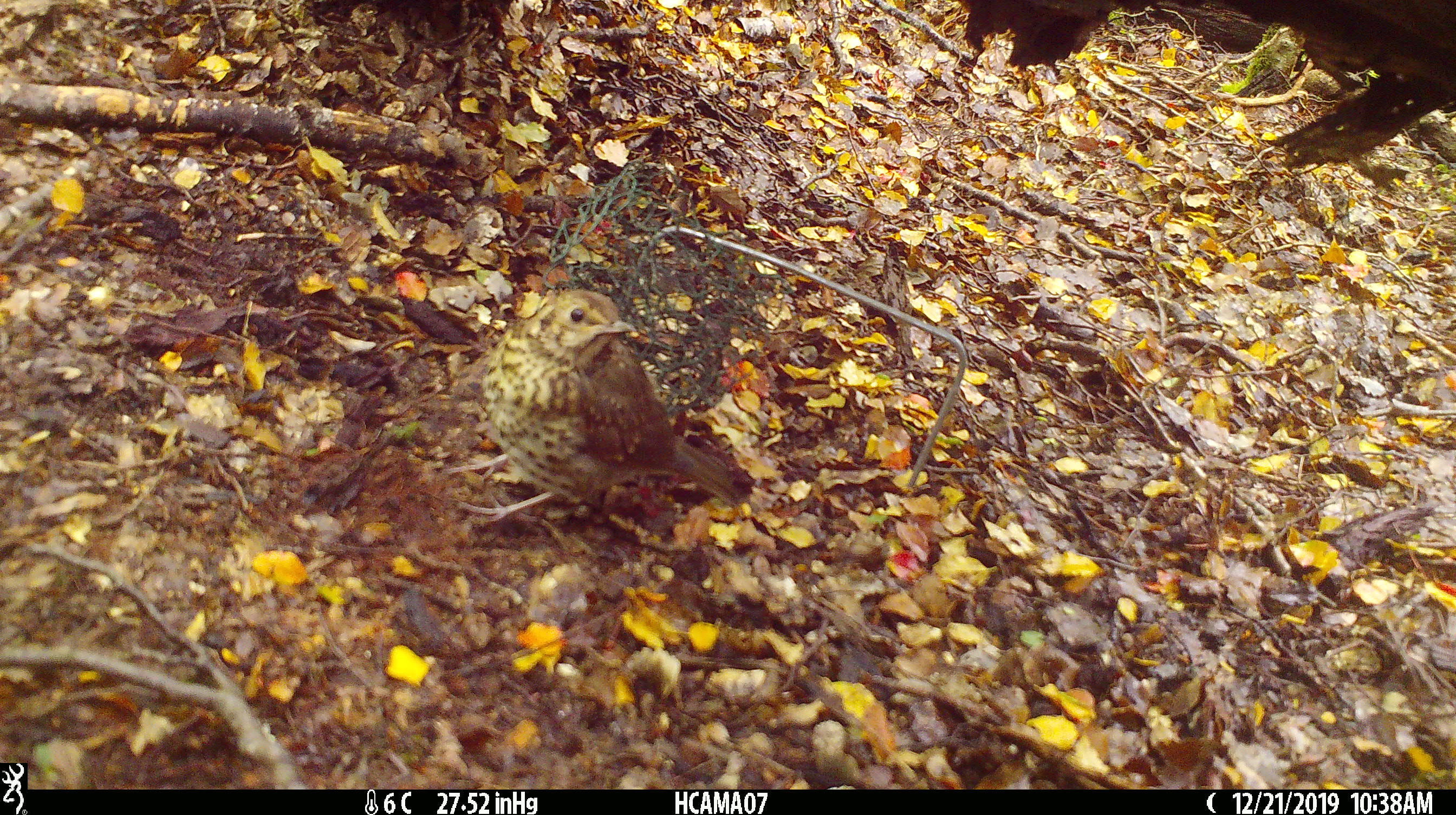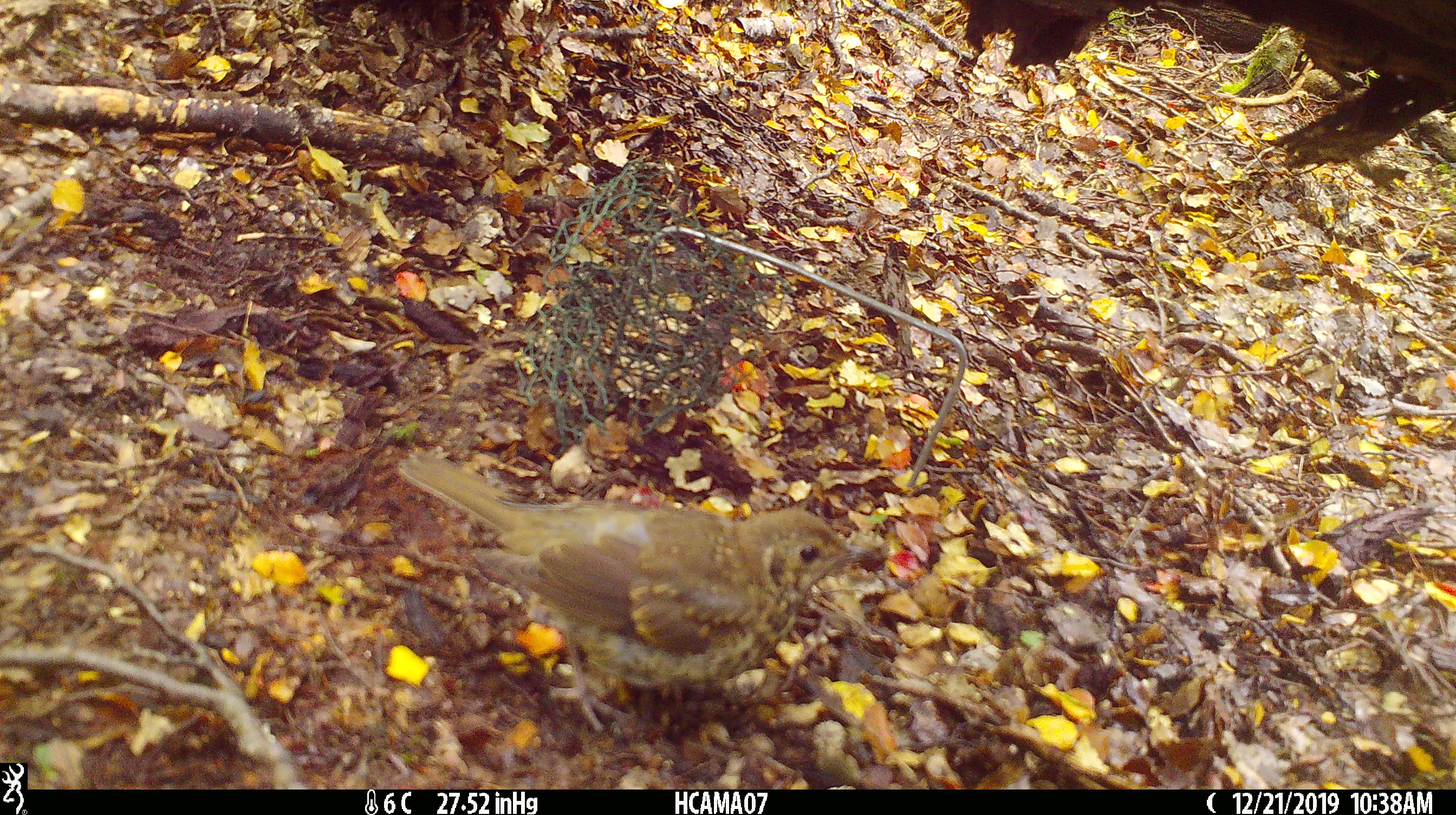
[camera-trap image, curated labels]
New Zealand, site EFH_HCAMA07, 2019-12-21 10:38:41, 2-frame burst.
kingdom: Animalia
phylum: Chordata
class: Aves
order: Passeriformes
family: Turdidae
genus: Turdus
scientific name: Turdus philomelos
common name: song thrush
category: thrush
Thrush (song thrush) (Turdus philomelos).